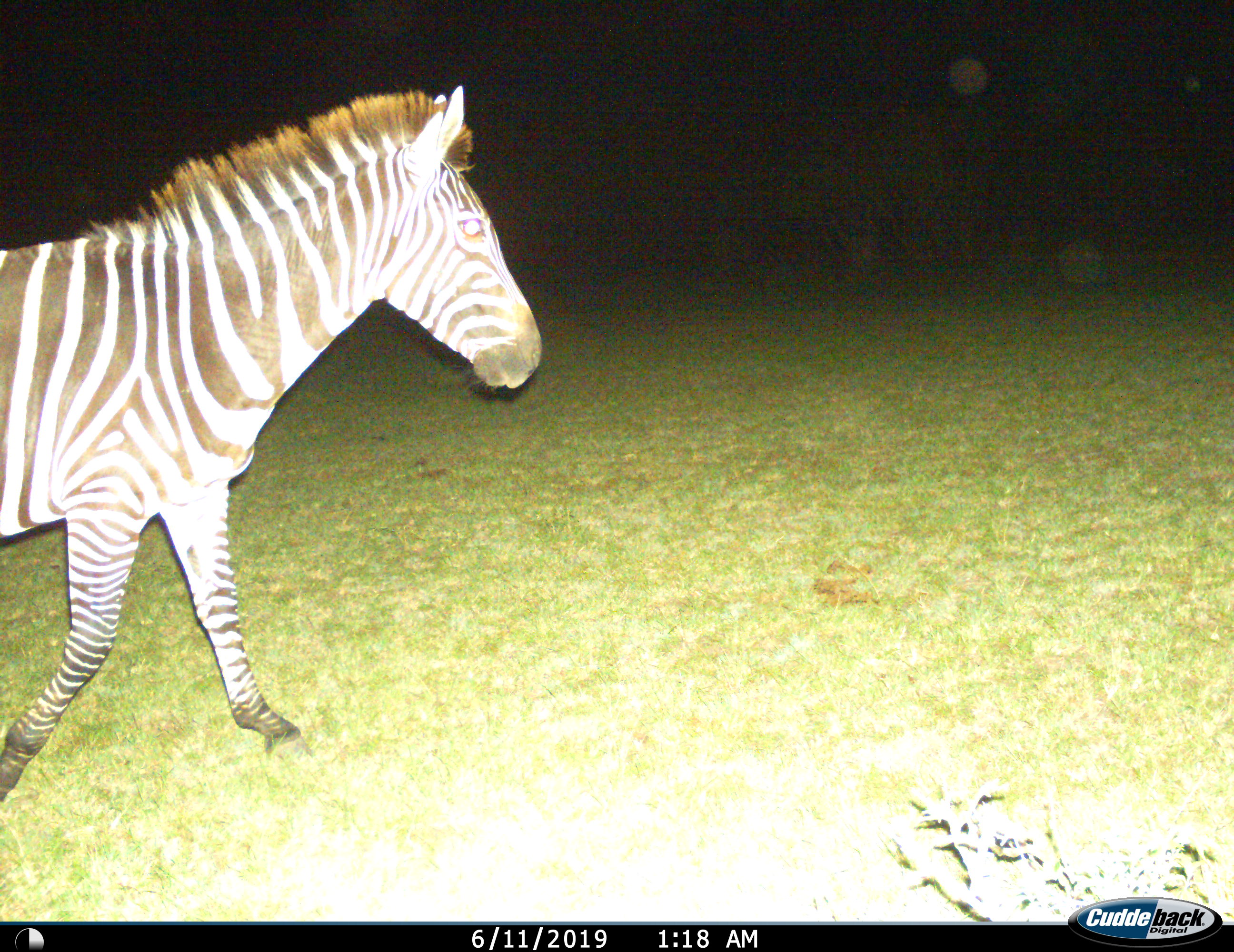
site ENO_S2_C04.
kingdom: Animalia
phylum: Chordata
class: Mammalia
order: Perissodactyla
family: Equidae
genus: Equus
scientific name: Equus quagga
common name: plains zebra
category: zebraplains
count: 1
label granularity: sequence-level